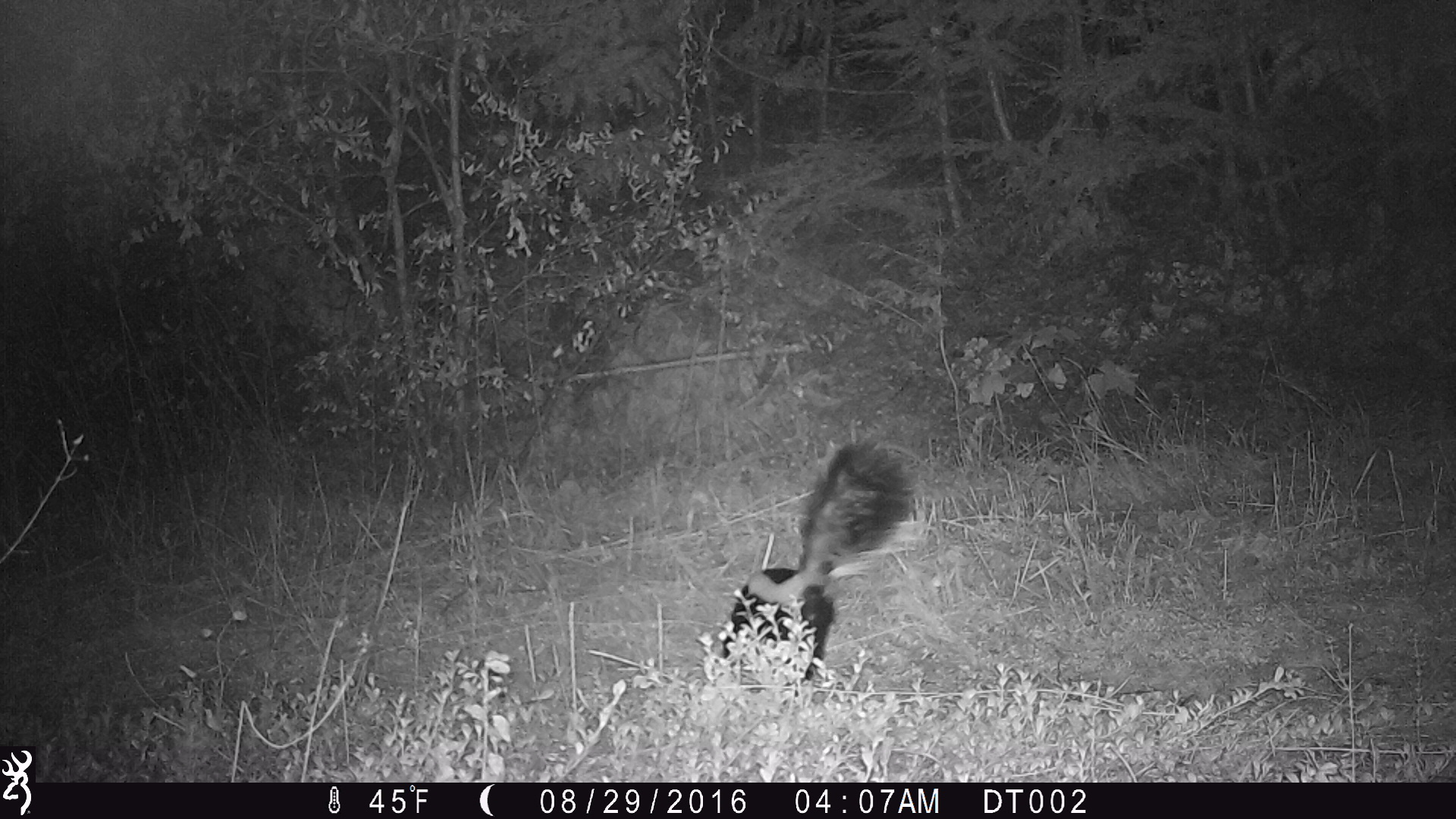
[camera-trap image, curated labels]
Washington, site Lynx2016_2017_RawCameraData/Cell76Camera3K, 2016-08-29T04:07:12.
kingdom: Animalia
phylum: Chordata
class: Mammalia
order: Carnivora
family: Mephitidae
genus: Mephitis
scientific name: Mephitis mephitis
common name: striped skunk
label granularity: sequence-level